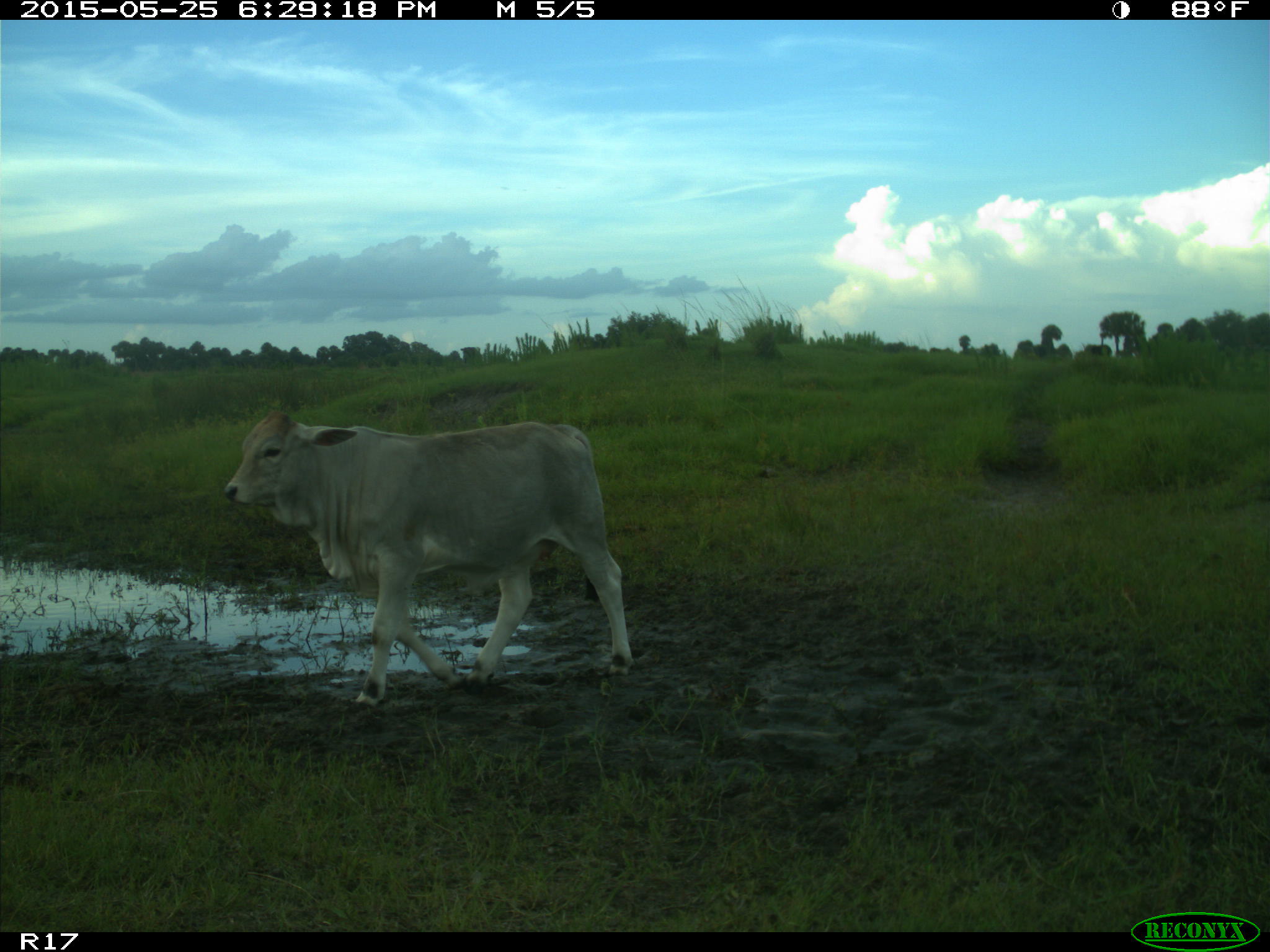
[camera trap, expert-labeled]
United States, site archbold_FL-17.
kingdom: Animalia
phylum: Chordata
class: Mammalia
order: Artiodactyla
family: Bovidae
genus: Bos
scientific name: Bos taurus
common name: domestic cow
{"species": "Bos taurus (domestic cow)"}